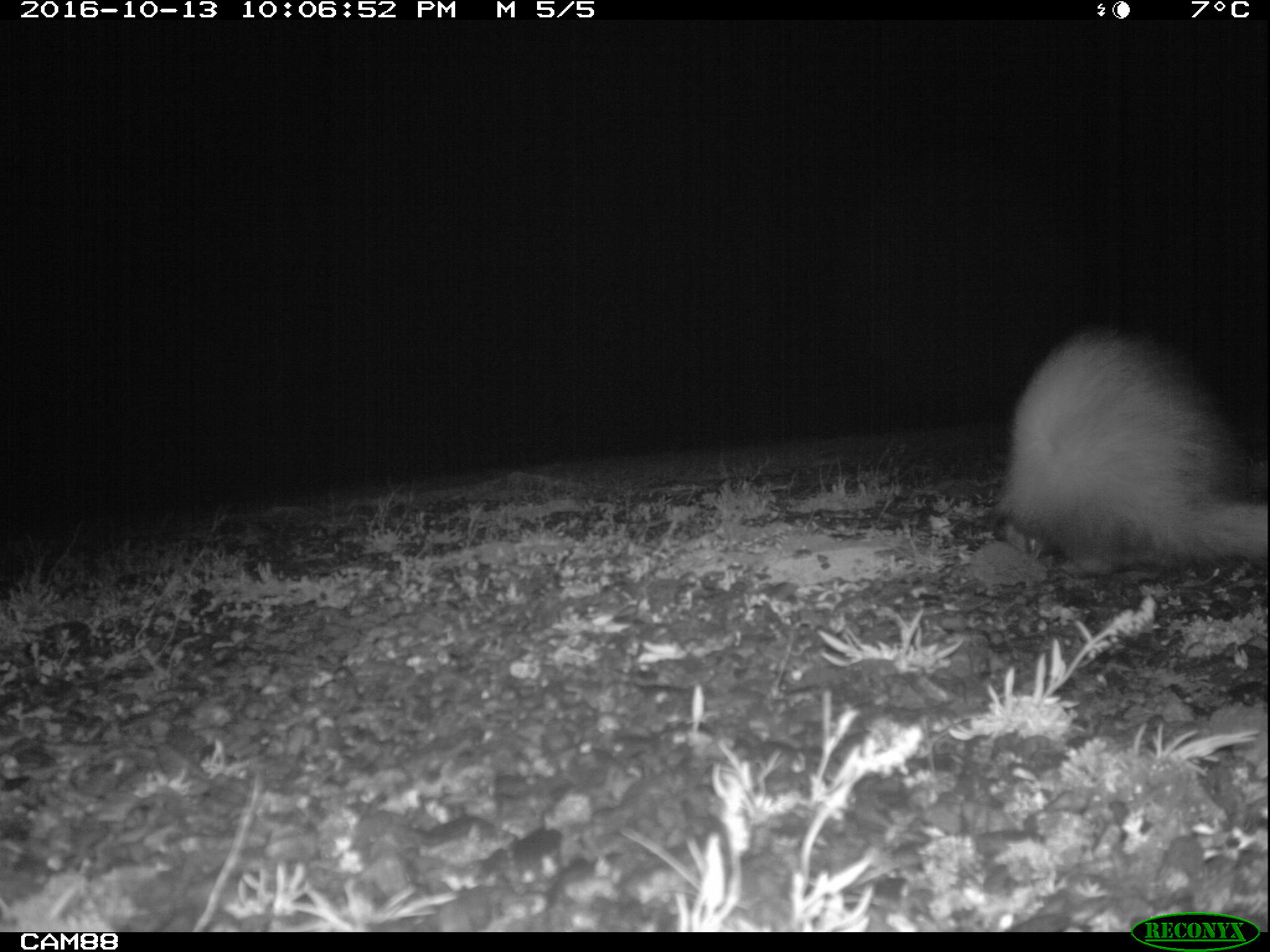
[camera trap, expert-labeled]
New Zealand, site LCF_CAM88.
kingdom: Animalia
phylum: Chordata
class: Mammalia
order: Carnivora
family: Mustelidae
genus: Mustela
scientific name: Mustela furo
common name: ferret